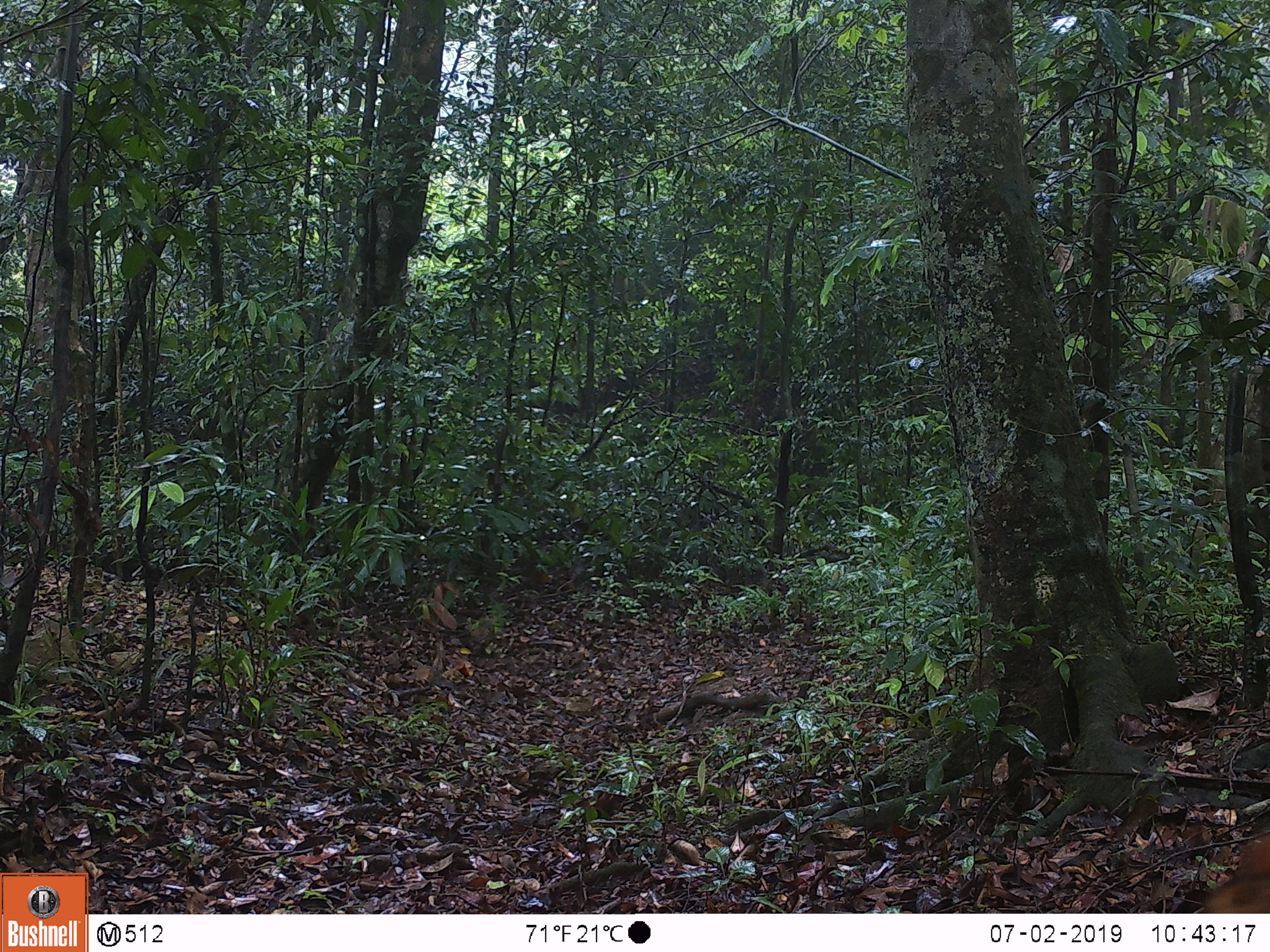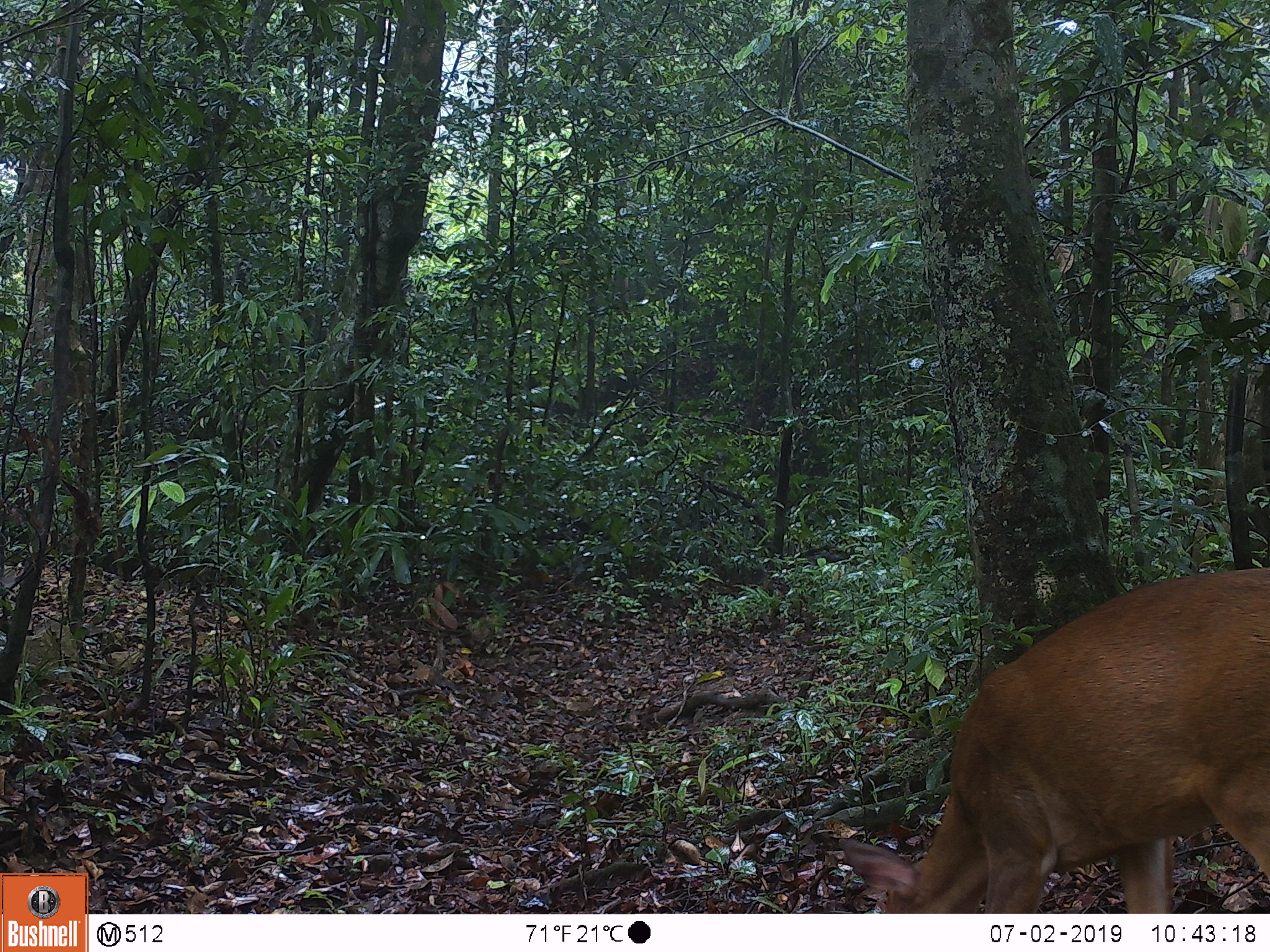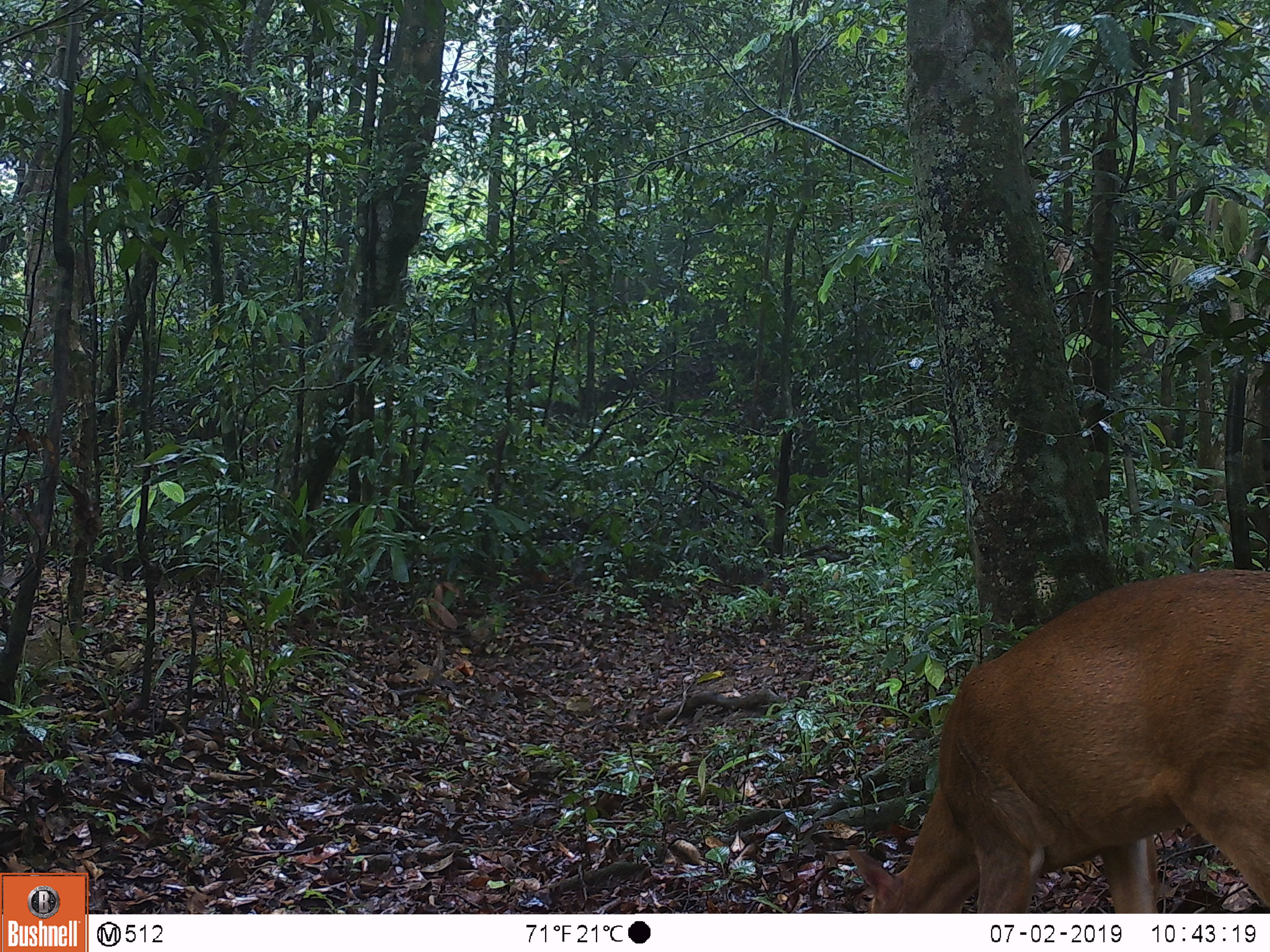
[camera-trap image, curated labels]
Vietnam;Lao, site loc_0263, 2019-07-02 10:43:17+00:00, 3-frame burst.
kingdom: Animalia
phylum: Chordata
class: Mammalia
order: Artiodactyla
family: Cervidae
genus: Muntiacus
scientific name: Muntiacus vuquangensis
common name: large-antlered muntjac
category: large antlered muntjac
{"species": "large antlered muntjac (large-antlered muntjac) (Muntiacus vuquangensis)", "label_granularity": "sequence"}